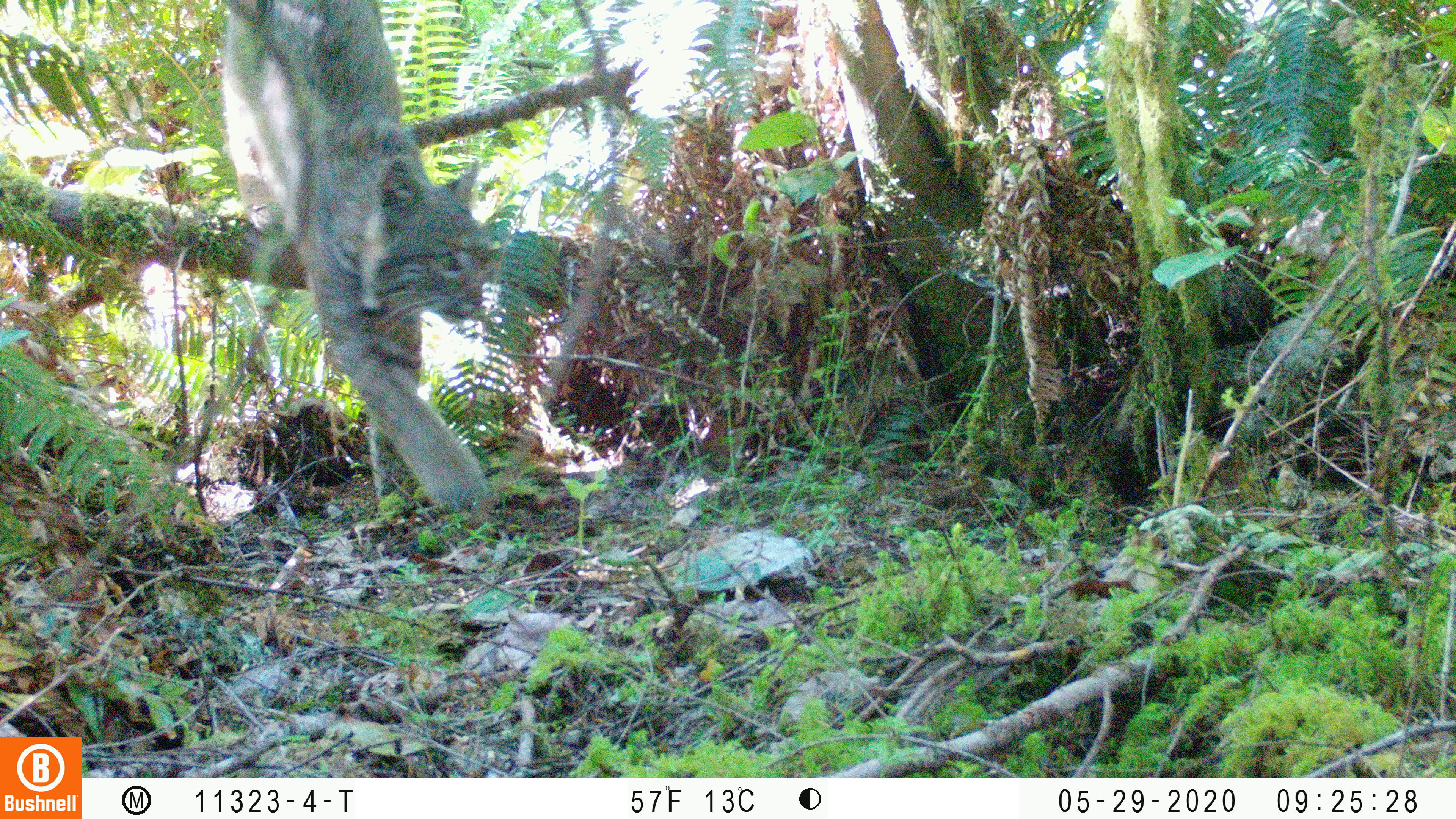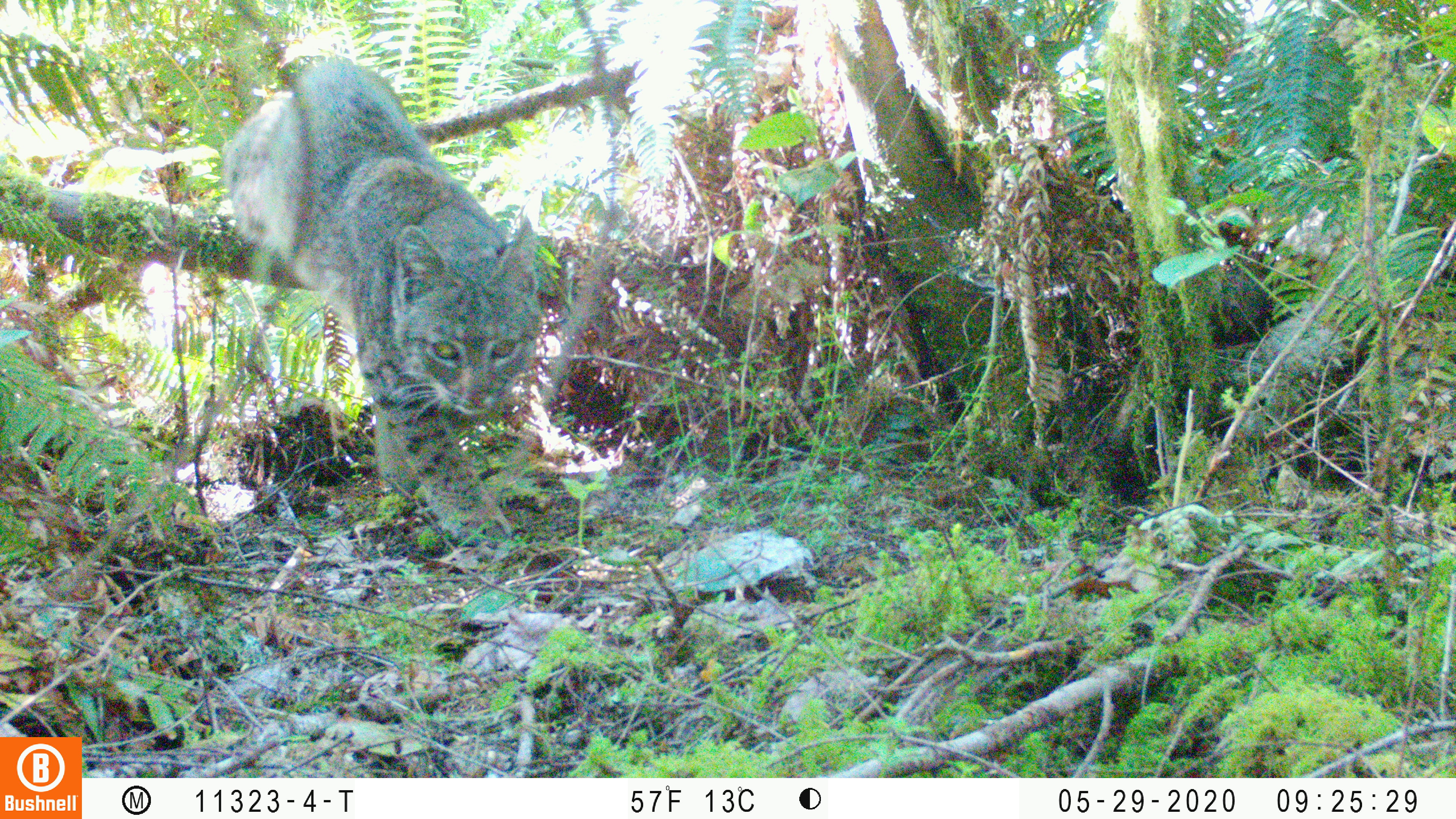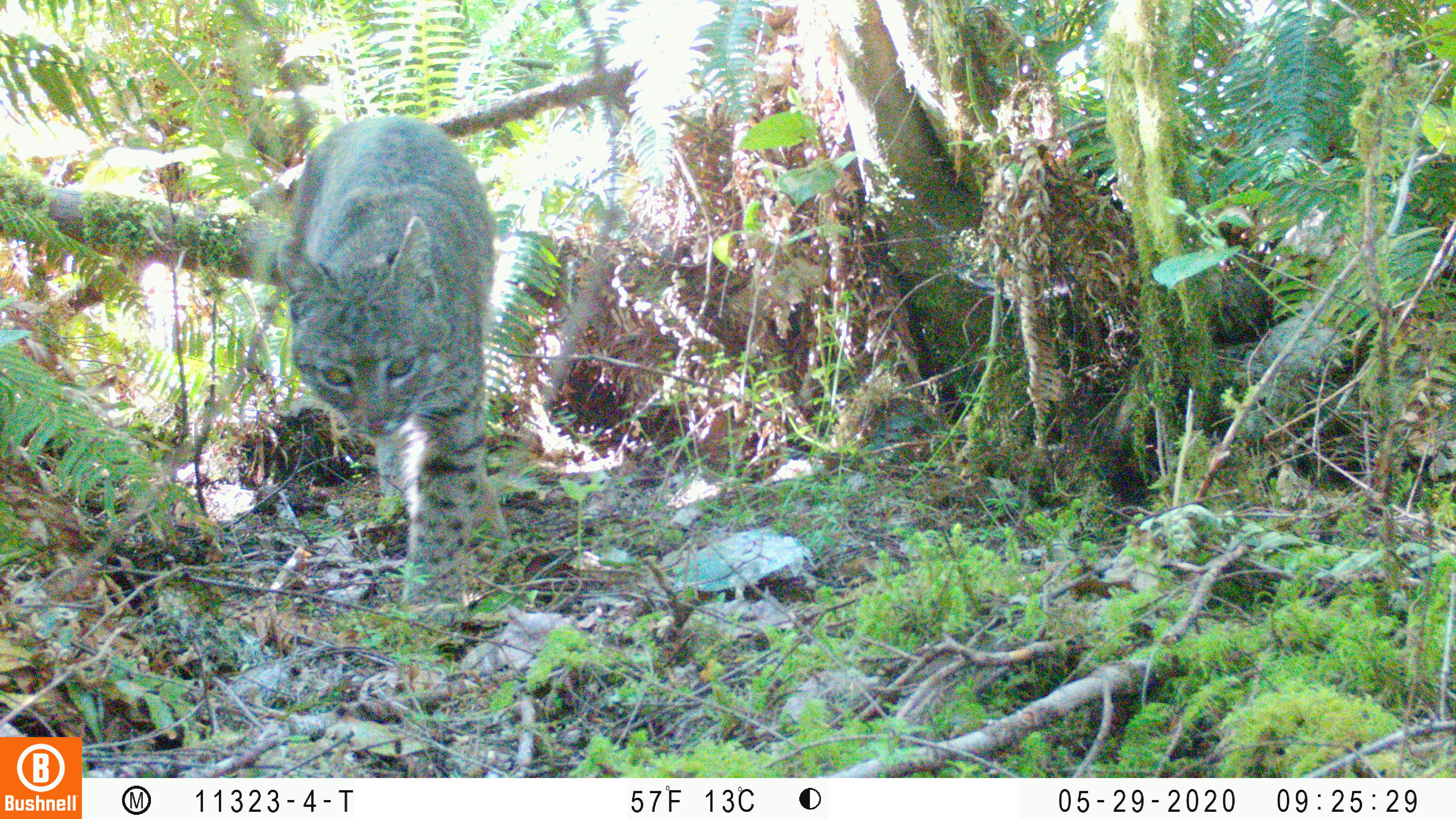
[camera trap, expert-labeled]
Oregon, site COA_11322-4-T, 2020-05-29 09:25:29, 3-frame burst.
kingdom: Animalia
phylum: Chordata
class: Mammalia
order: Carnivora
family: Felidae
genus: Lynx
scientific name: Lynx rufus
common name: bobcat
Bobcat (Lynx rufus).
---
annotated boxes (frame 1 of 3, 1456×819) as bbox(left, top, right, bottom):
bobcat: bbox(212, 3, 508, 528)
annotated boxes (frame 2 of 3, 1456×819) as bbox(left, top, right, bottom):
bobcat: bbox(212, 45, 544, 567)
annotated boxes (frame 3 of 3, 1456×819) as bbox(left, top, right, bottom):
bobcat: bbox(267, 108, 522, 629)